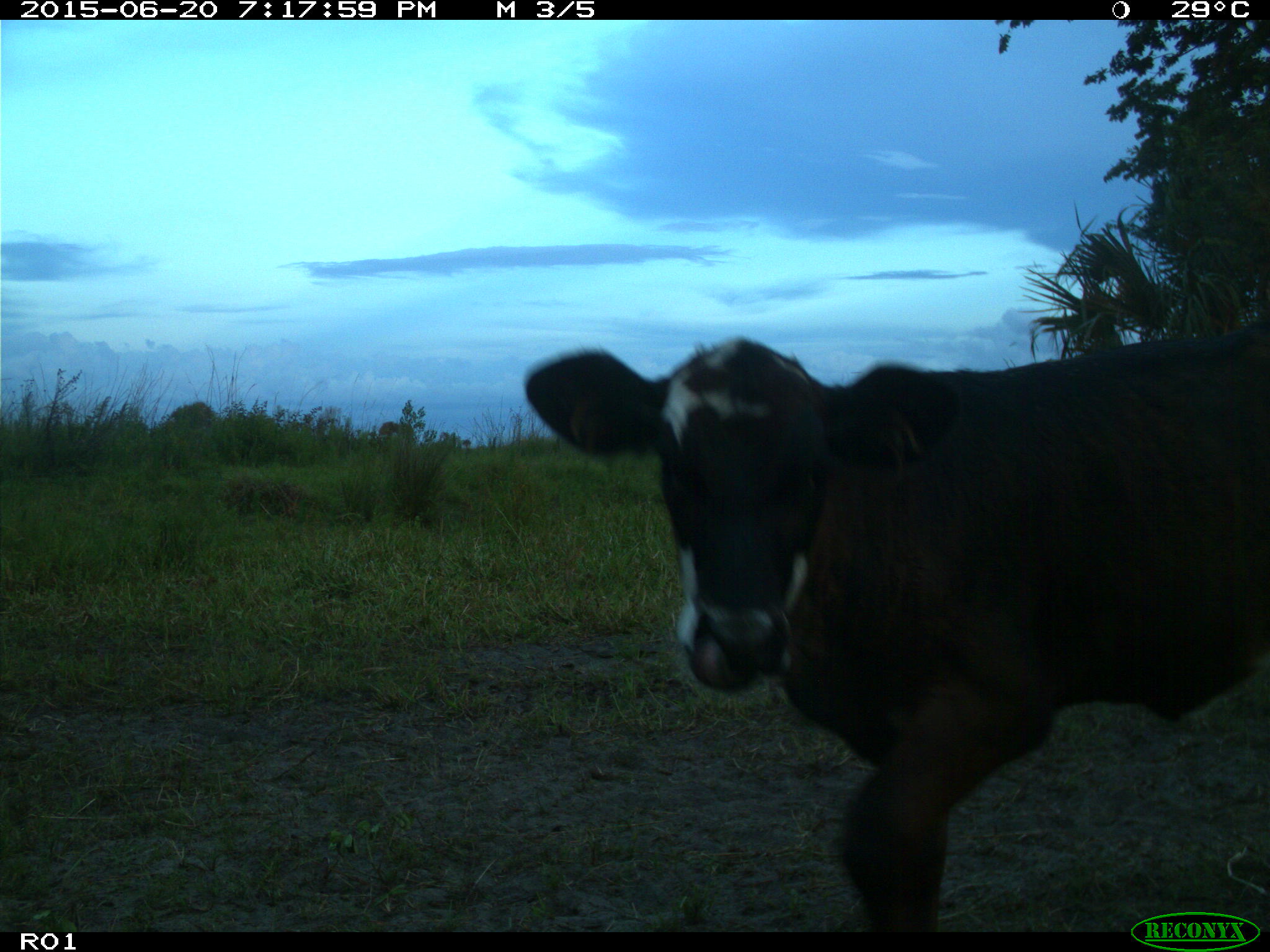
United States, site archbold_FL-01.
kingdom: Animalia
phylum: Chordata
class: Mammalia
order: Artiodactyla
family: Bovidae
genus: Bos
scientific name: Bos taurus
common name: domestic cow